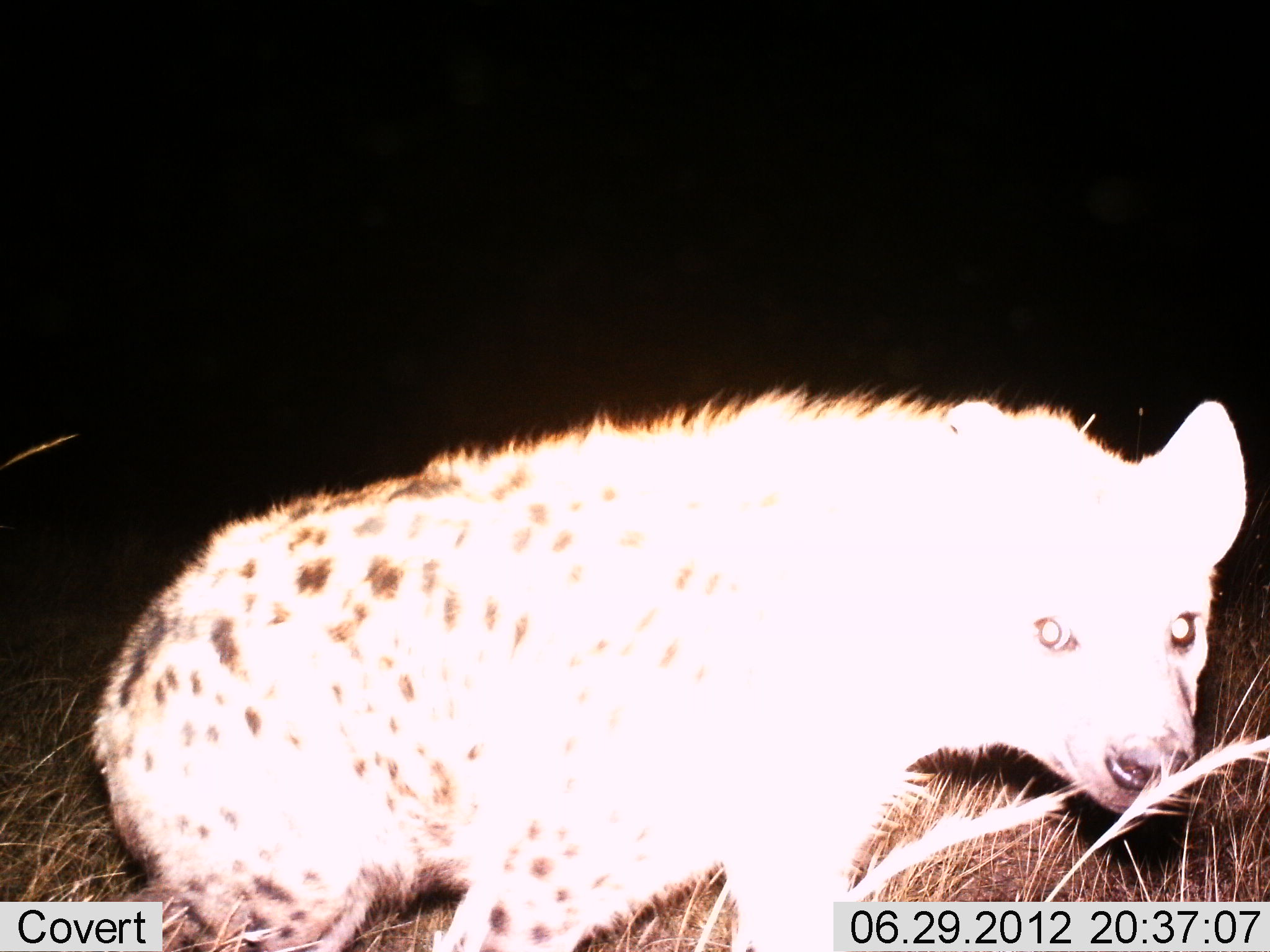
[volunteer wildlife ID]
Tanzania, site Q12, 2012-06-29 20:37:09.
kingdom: Animalia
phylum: Chordata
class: Mammalia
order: Carnivora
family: Hyaenidae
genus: Crocuta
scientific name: Crocuta crocuta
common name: spotted hyena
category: hyenaspotted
Hyenaspotted (spotted hyena) (Crocuta crocuta), count 1. Behavior (volunteer vote fractions): standing 90%, resting 0%, moving 10%, interacting 0%. Young present (vote fraction): 0%. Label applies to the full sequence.